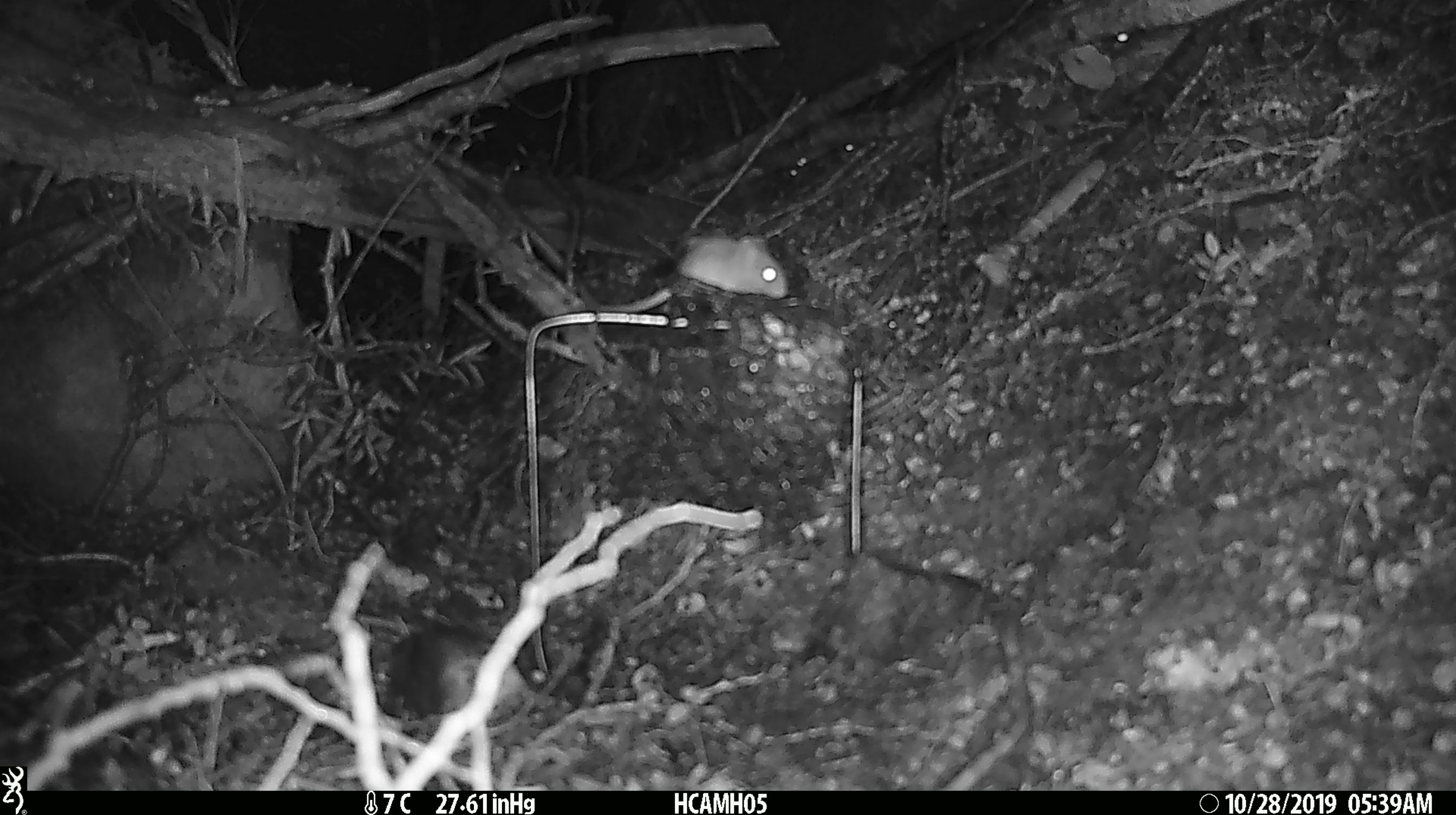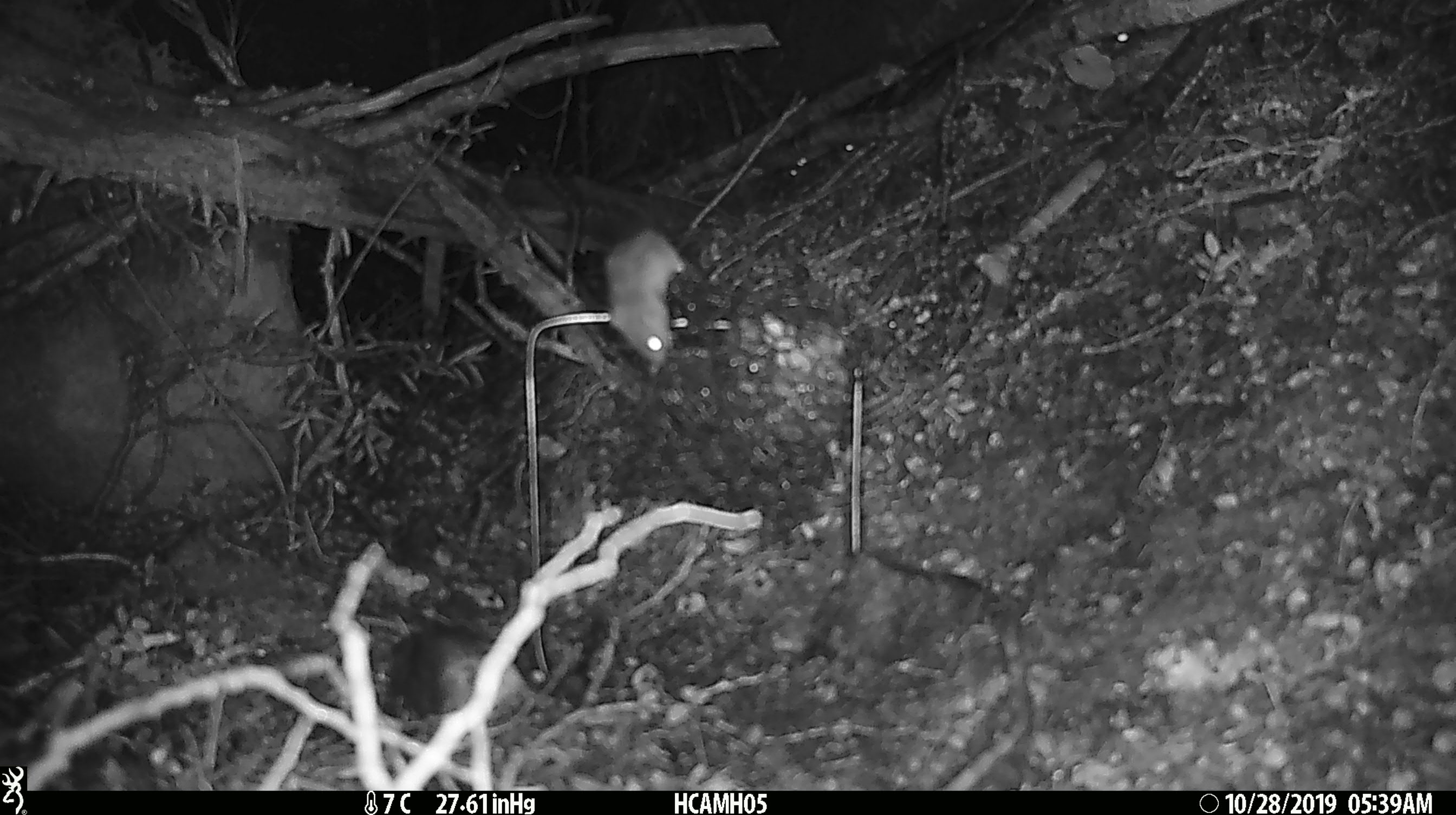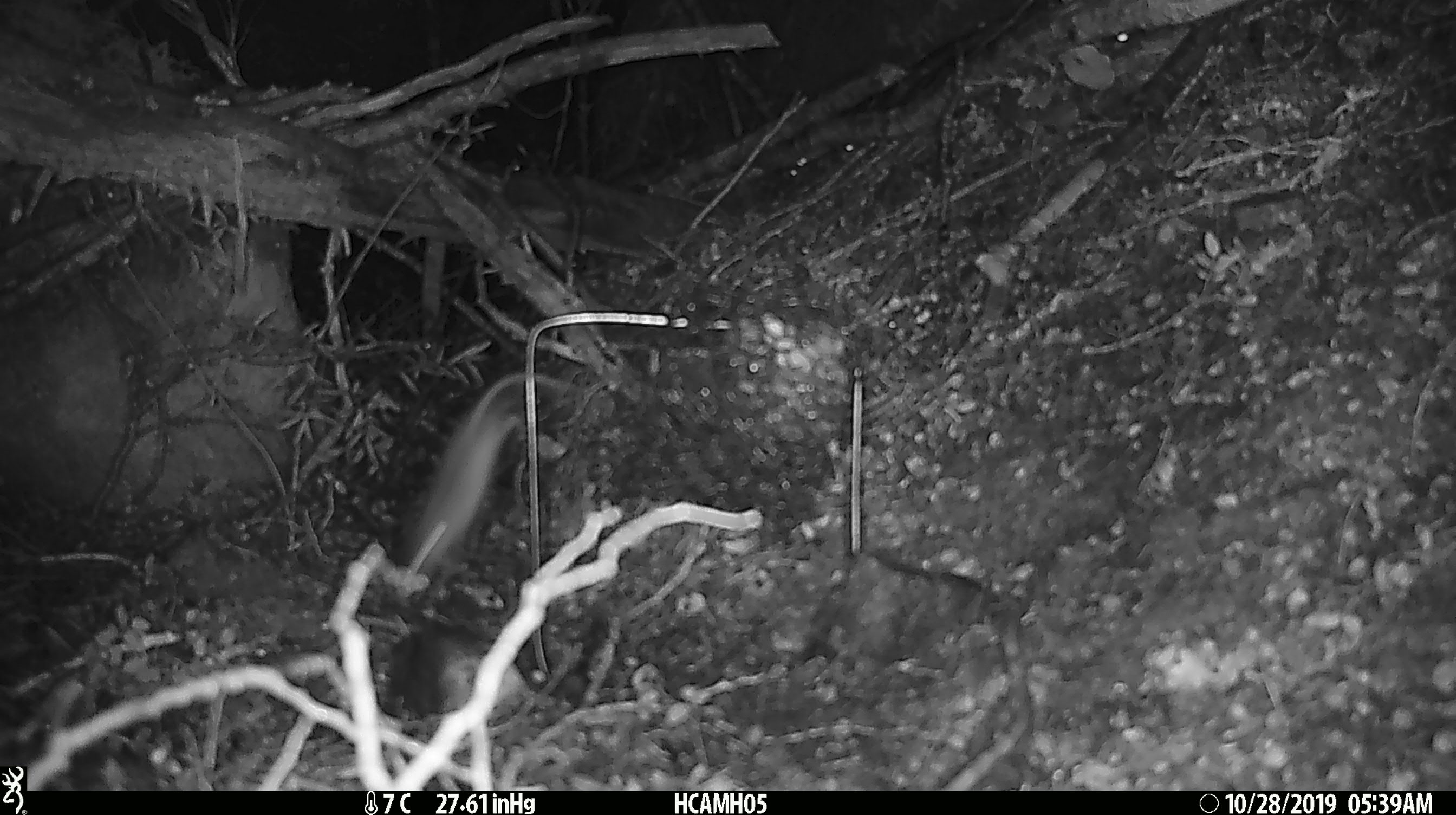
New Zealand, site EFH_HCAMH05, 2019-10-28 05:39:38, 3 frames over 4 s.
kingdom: Animalia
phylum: Chordata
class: Mammalia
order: Rodentia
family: Muridae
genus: Mus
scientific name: Mus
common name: mouse